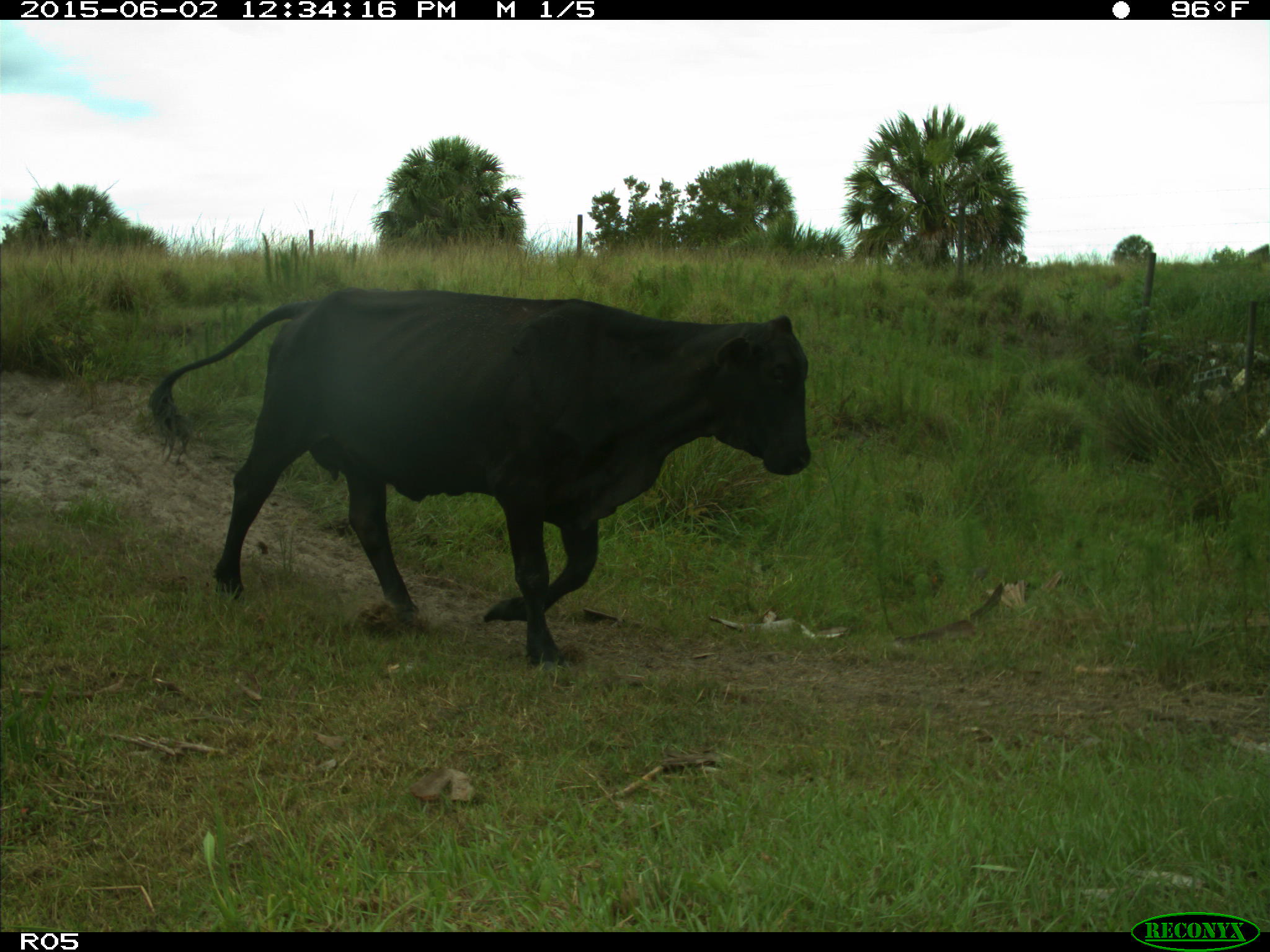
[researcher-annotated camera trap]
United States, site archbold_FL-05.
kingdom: Animalia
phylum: Chordata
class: Mammalia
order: Artiodactyla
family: Bovidae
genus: Bos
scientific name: Bos taurus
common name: domestic cow